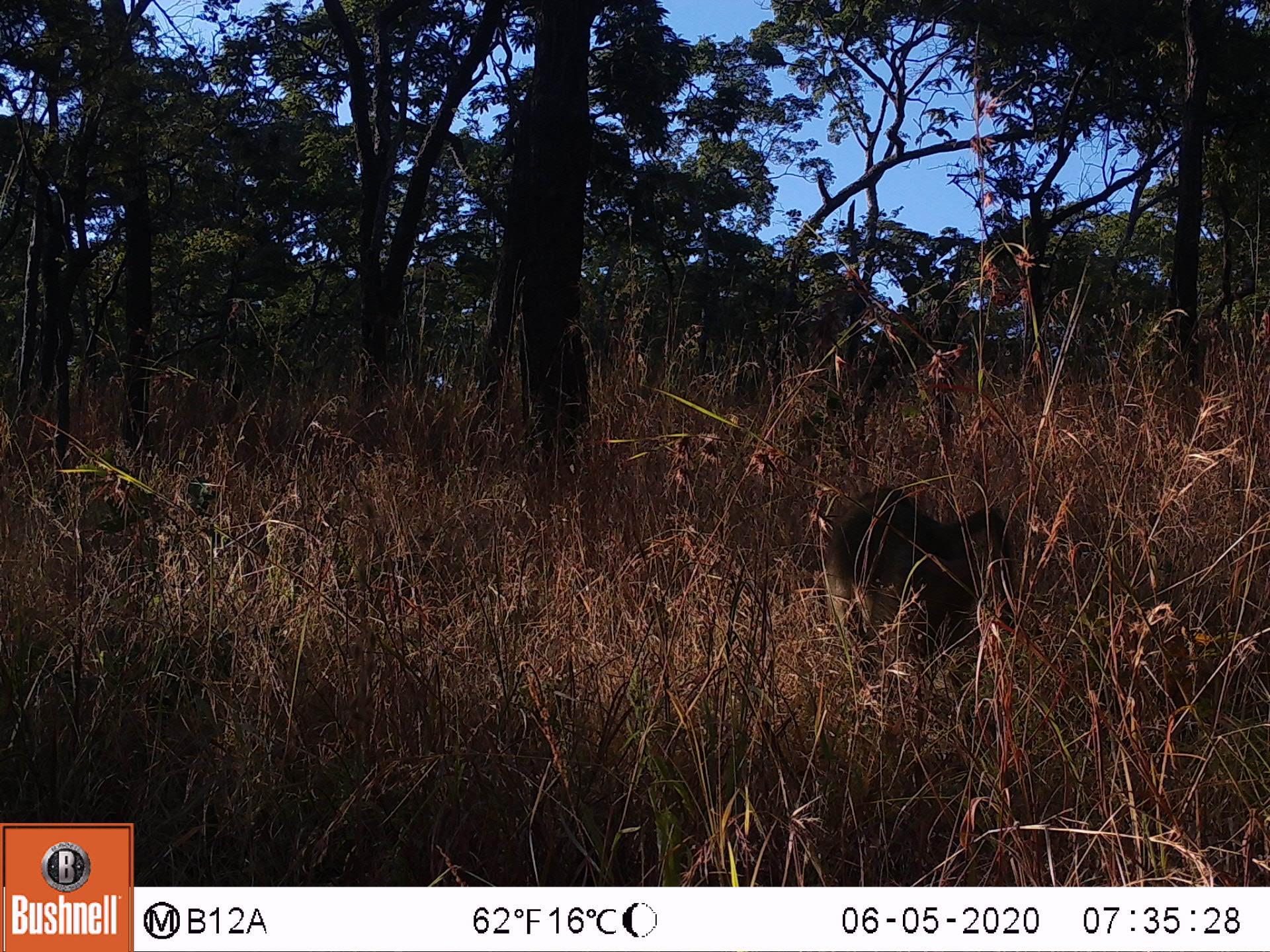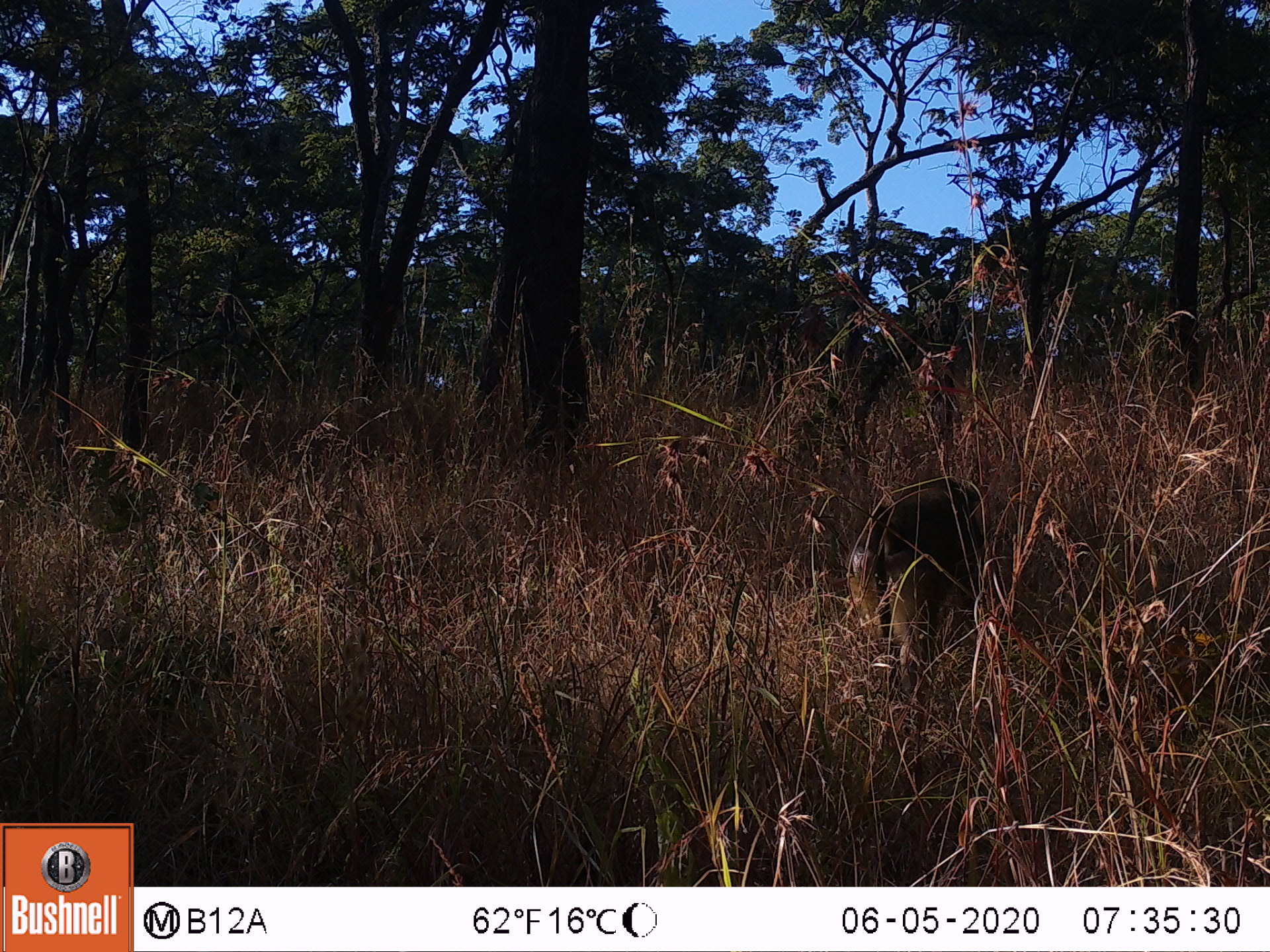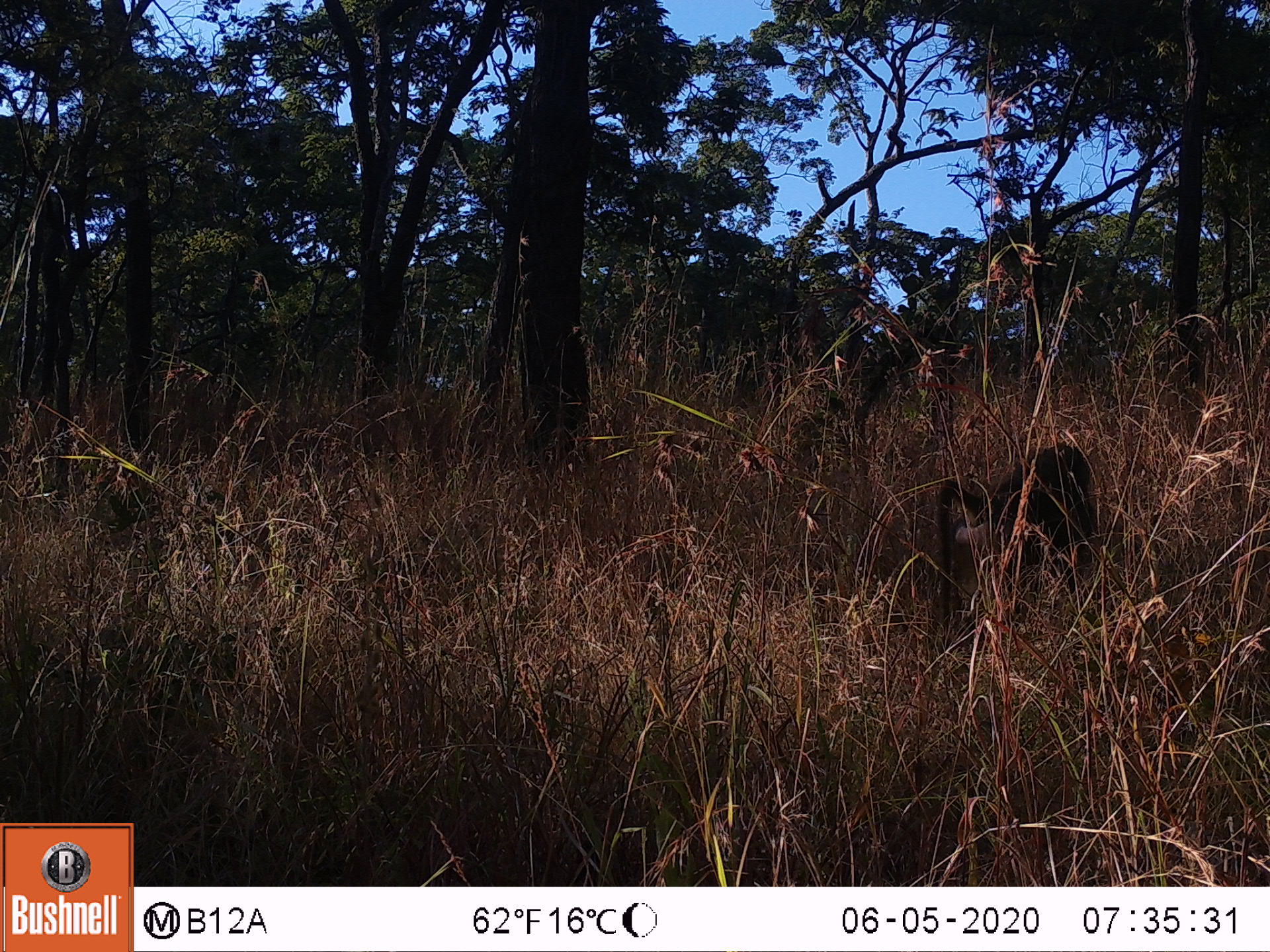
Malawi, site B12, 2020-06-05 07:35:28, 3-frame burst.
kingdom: Animalia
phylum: Chordata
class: Mammalia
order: Primates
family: Cercopithecidae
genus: Papio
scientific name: Papio cynocephalus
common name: yellow baboon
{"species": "yellow baboon (Papio cynocephalus)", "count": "1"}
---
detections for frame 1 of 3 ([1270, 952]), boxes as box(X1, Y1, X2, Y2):
yellow baboon: box(816, 486, 1018, 681)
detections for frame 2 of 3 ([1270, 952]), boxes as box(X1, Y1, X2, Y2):
yellow baboon: box(840, 480, 998, 665)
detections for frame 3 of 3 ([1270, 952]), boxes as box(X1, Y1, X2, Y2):
yellow baboon: box(932, 436, 1103, 611)